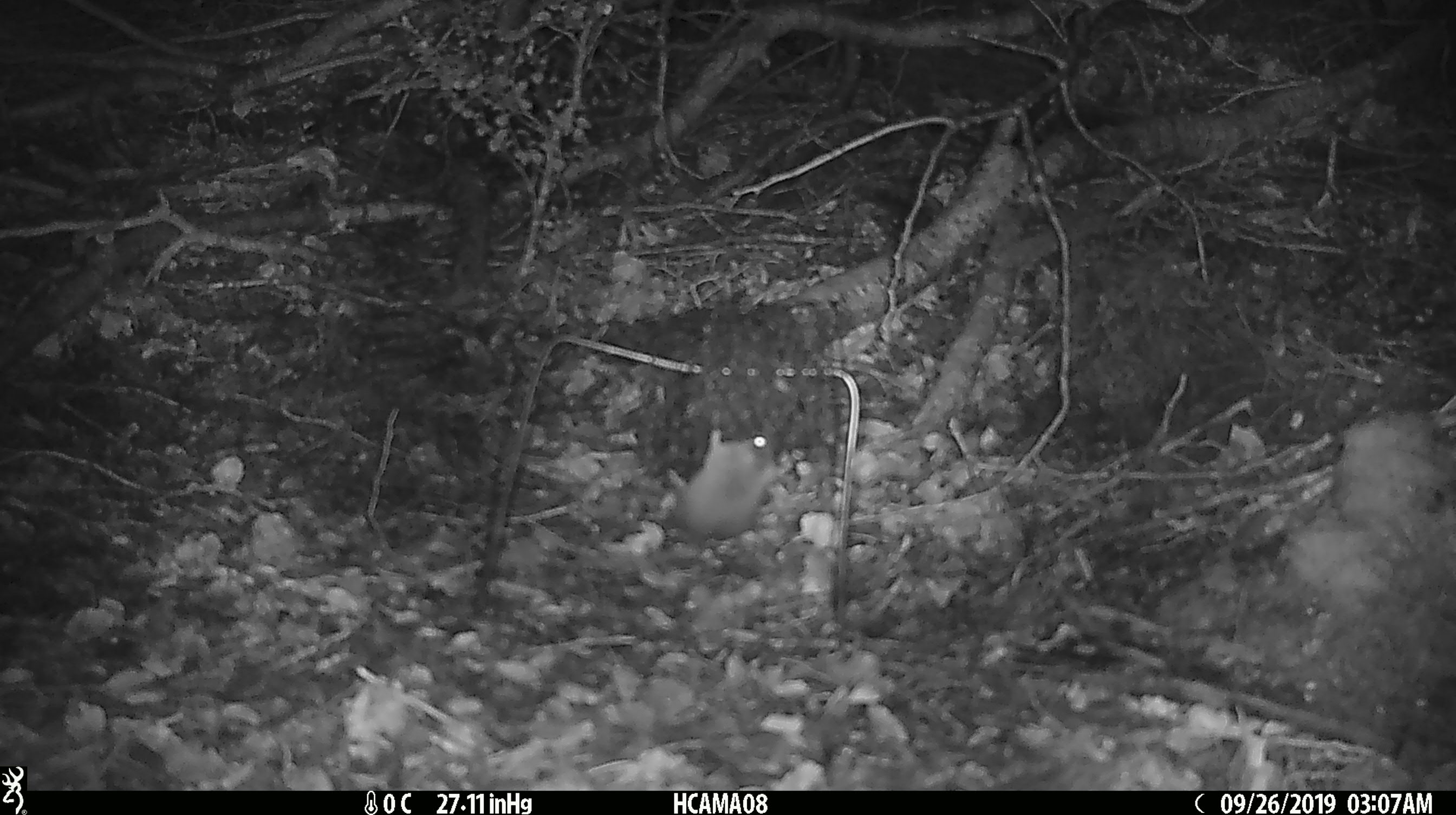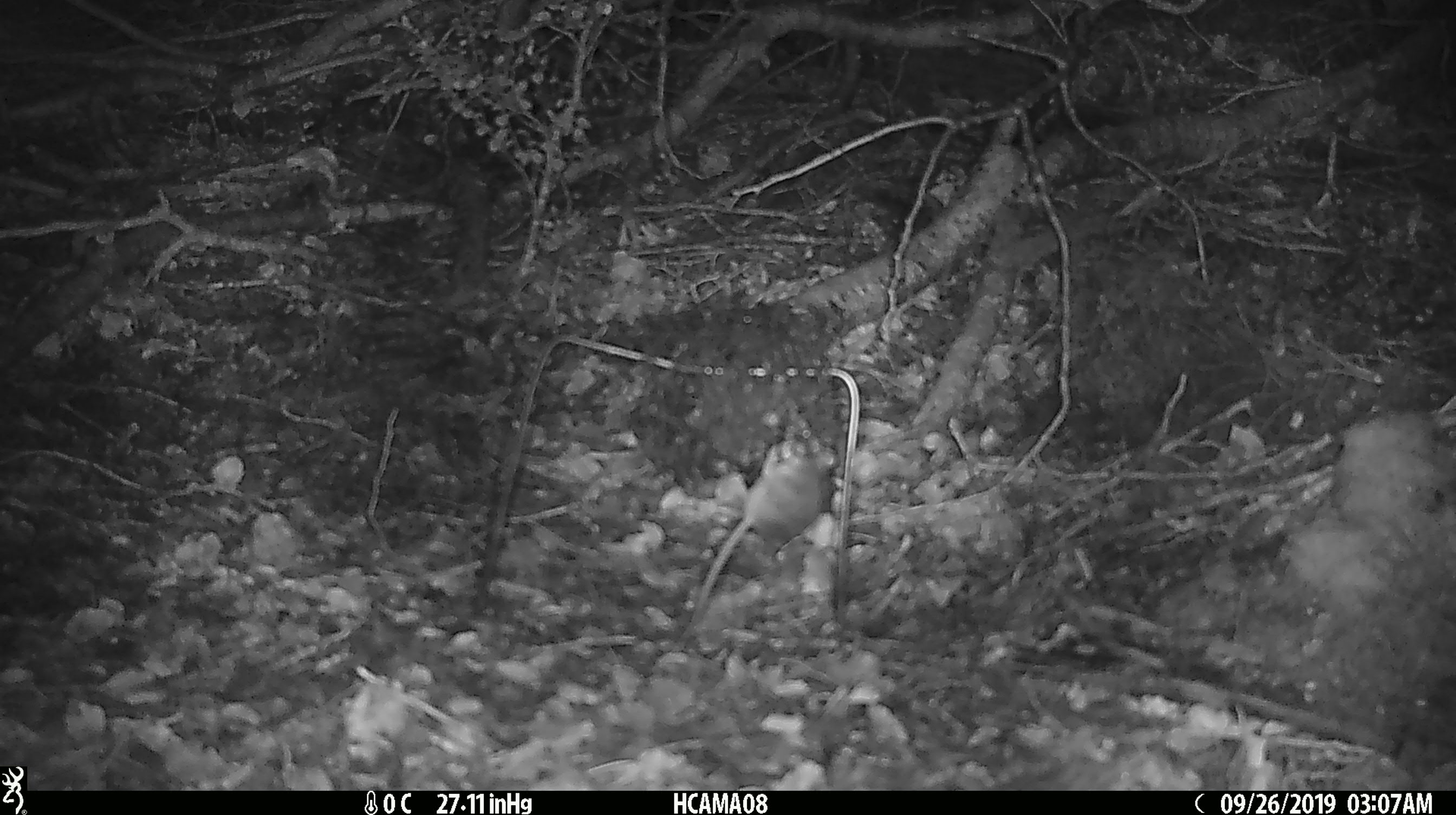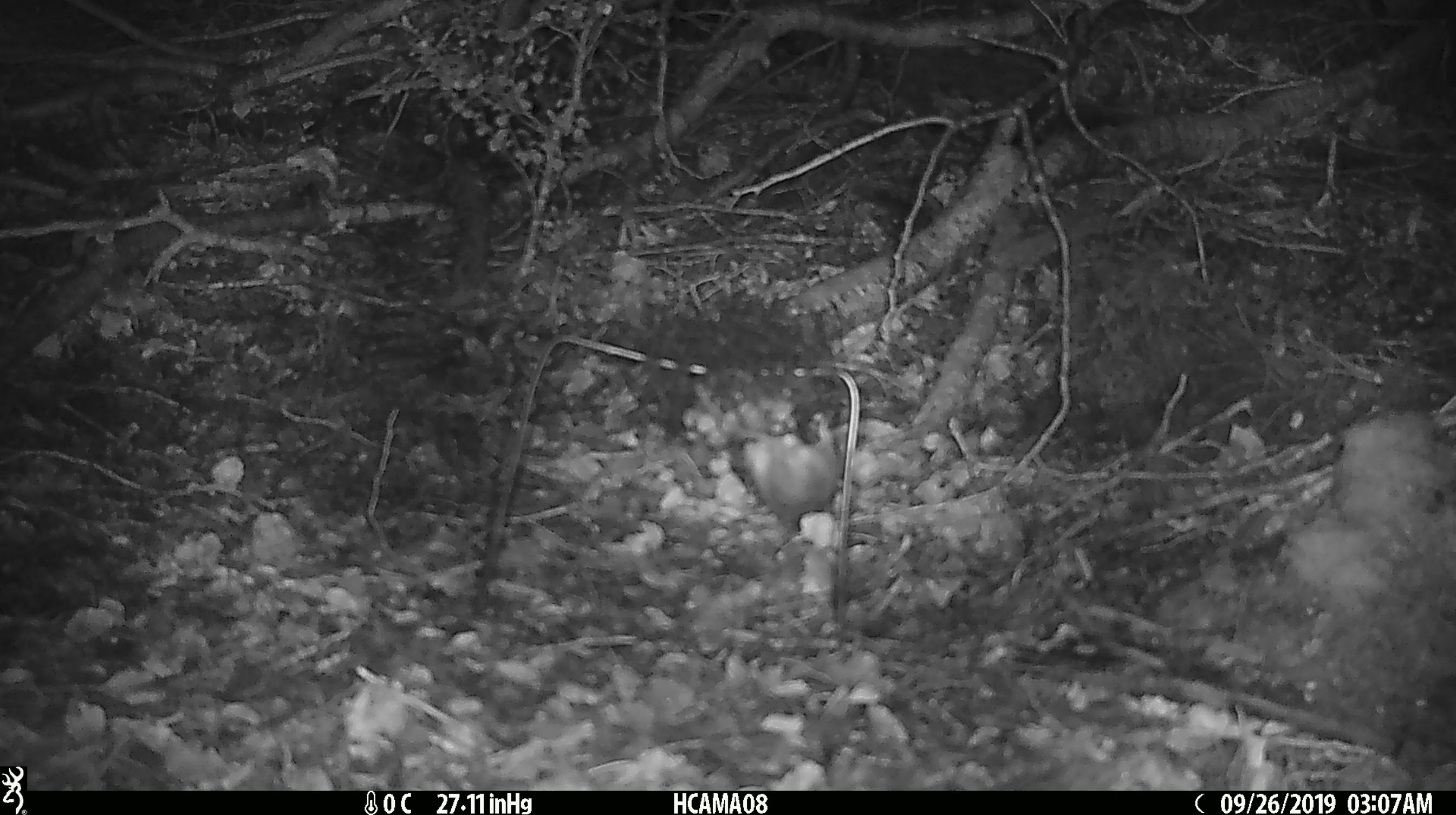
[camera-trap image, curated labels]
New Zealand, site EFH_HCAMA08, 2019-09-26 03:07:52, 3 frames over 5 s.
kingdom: Animalia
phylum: Chordata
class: Mammalia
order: Rodentia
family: Muridae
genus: Mus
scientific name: Mus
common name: mouse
Mouse (Mus).